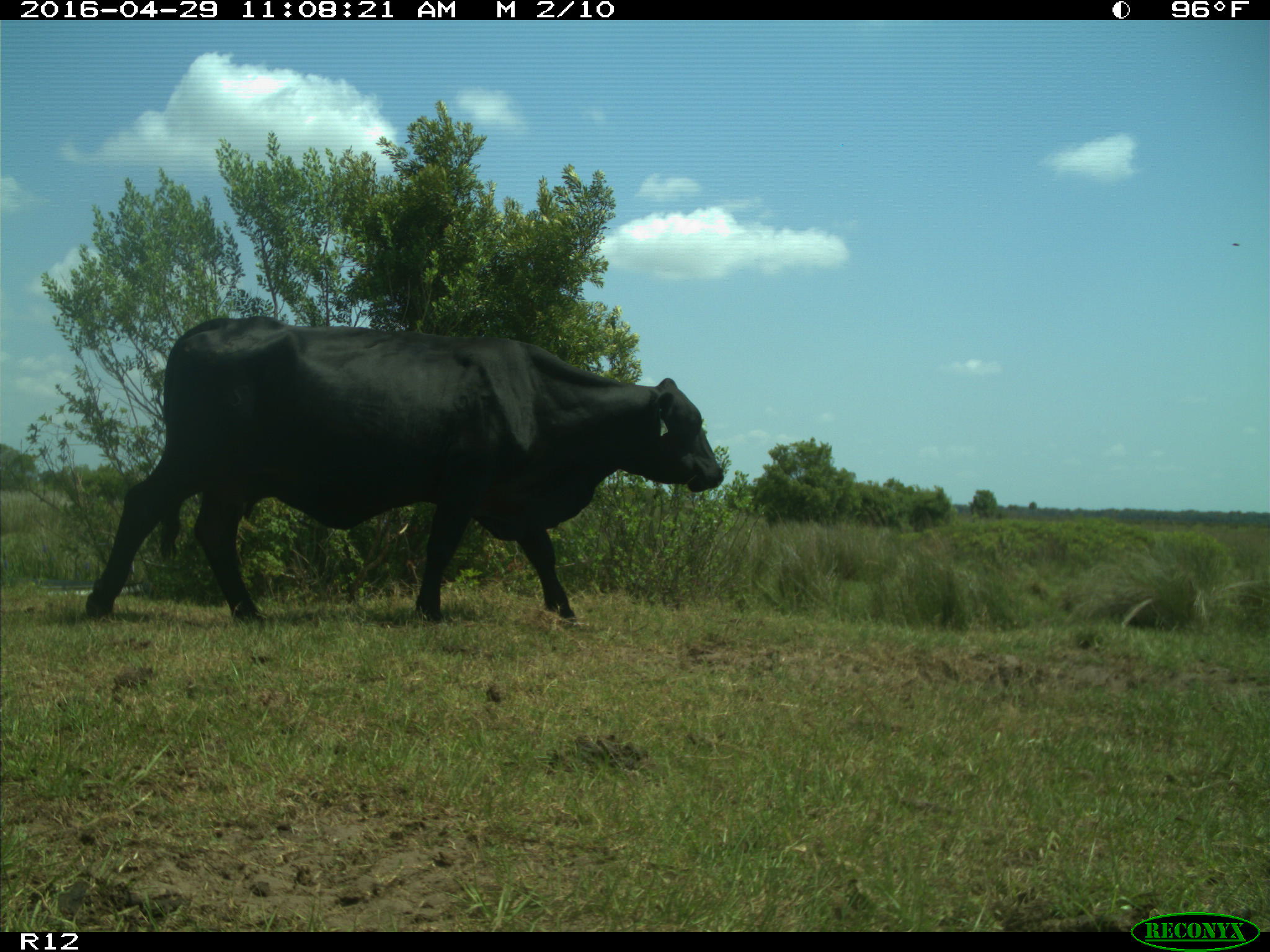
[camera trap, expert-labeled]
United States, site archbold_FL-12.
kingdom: Animalia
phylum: Chordata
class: Mammalia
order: Artiodactyla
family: Bovidae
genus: Bos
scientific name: Bos taurus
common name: domestic cow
Bos taurus (domestic cow).